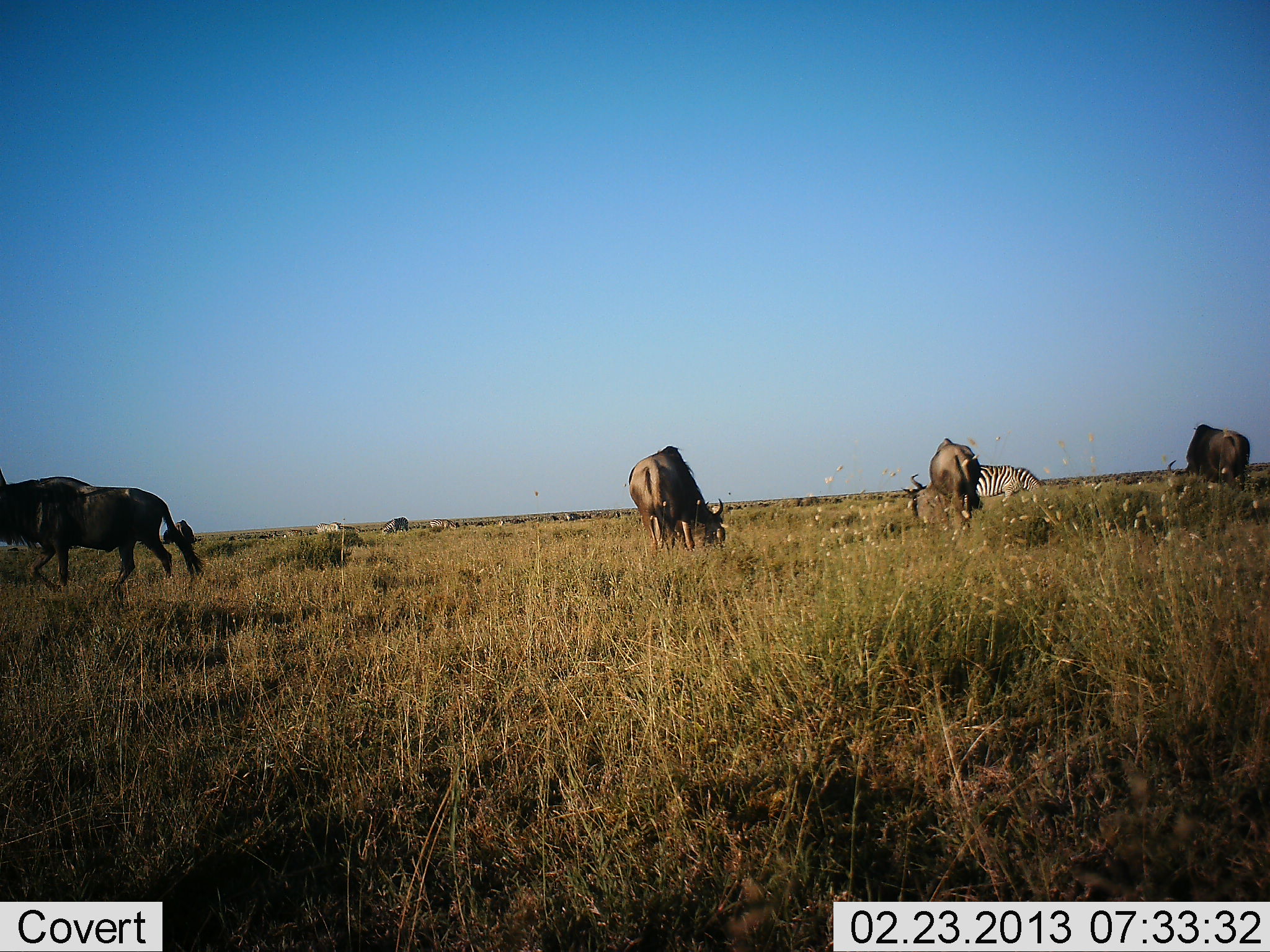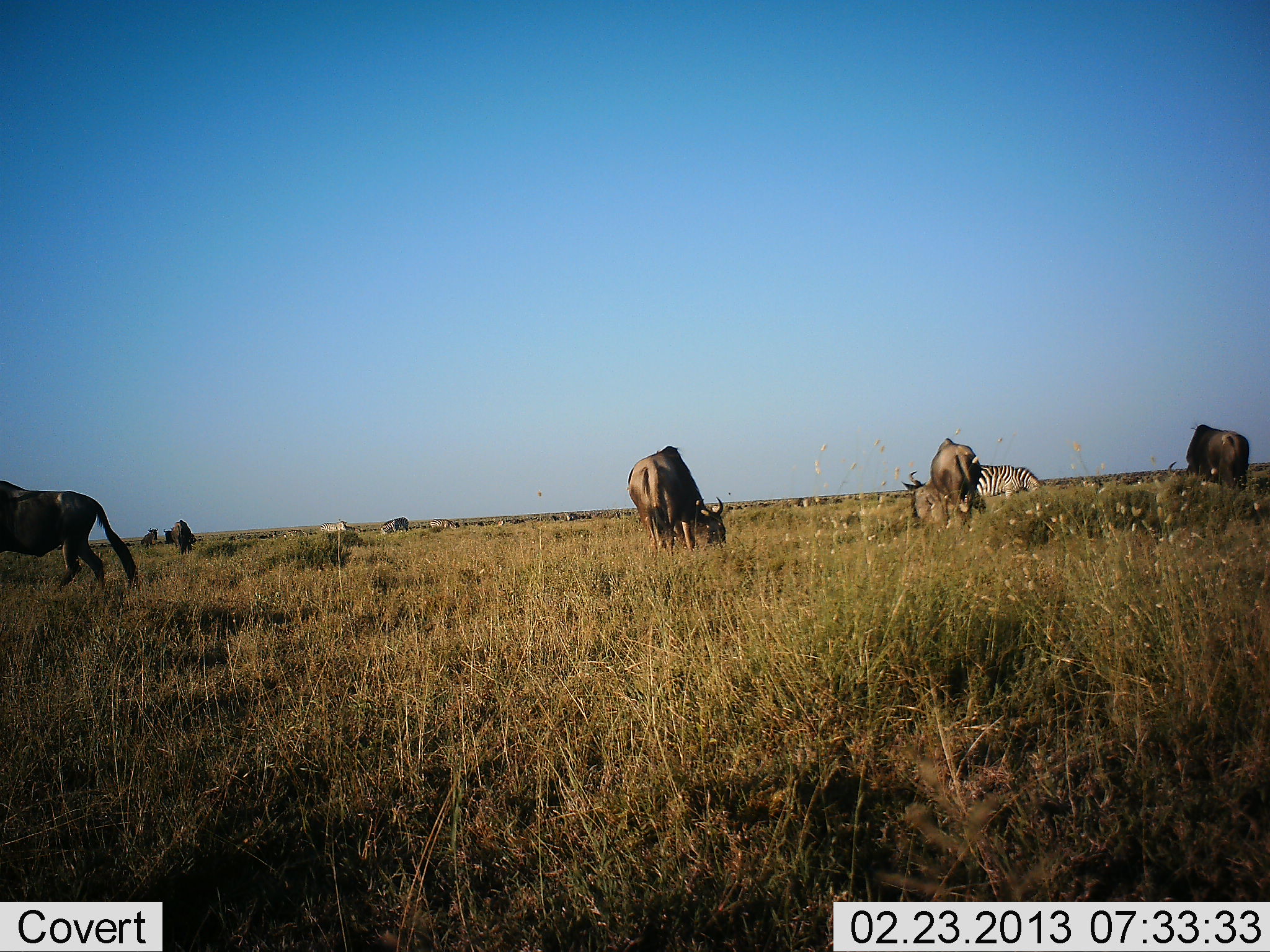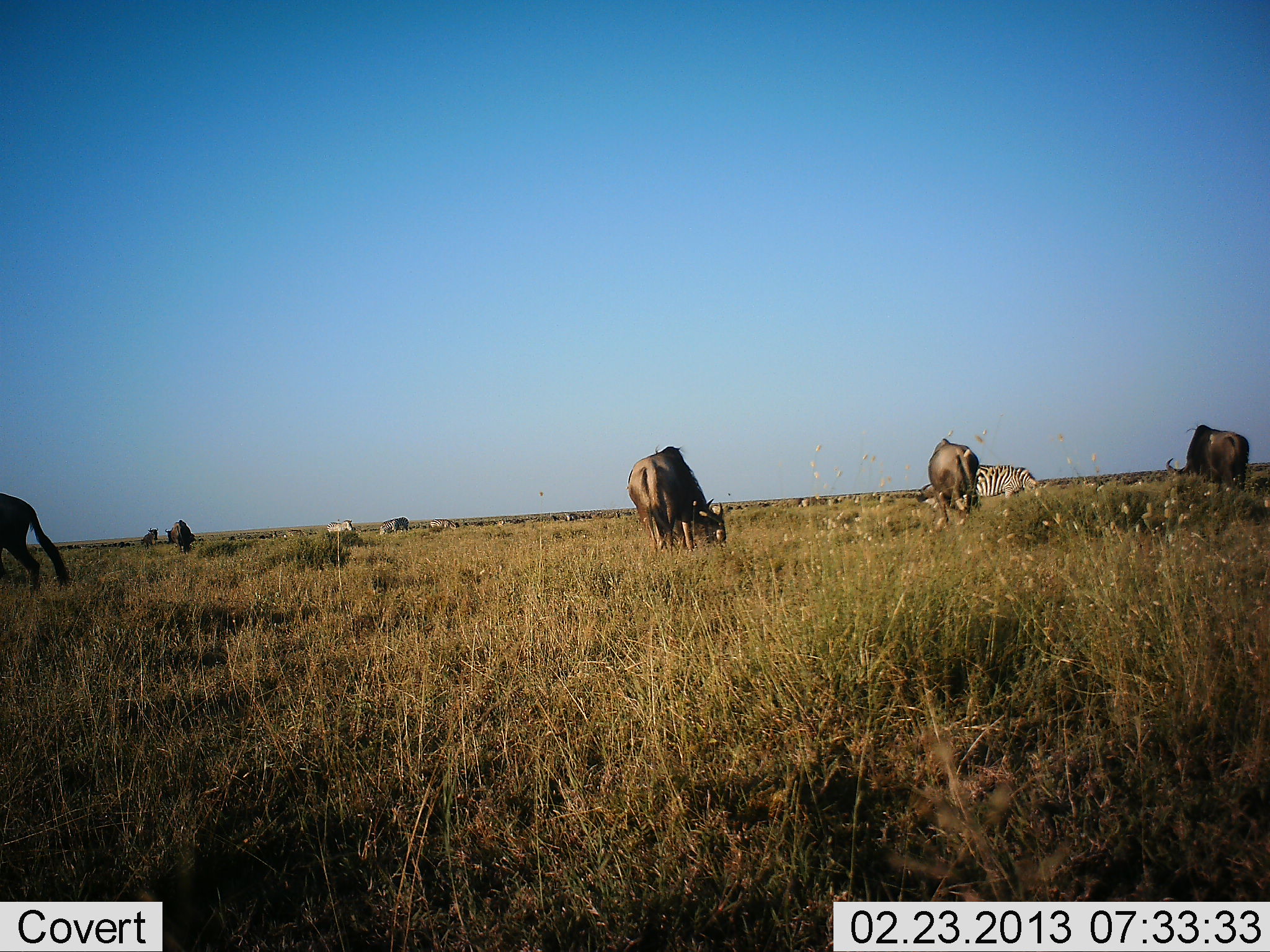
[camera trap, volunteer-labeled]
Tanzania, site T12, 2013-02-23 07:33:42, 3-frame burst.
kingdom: Animalia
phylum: Chordata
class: Mammalia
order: Artiodactyla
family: Bovidae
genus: Connochaetes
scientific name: Connochaetes taurinus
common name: blue wildebeest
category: wildebeest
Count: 5.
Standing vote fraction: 45%.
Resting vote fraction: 0%.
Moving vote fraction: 45%.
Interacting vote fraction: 0%.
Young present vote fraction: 0%.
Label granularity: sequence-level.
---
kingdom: Animalia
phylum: Chordata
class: Mammalia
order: Perissodactyla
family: Equidae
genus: Equus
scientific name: Equus quagga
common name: plains zebra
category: zebra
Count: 1.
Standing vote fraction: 46%.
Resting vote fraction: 0%.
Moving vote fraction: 25%.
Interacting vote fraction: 0%.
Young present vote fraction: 0%.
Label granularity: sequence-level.